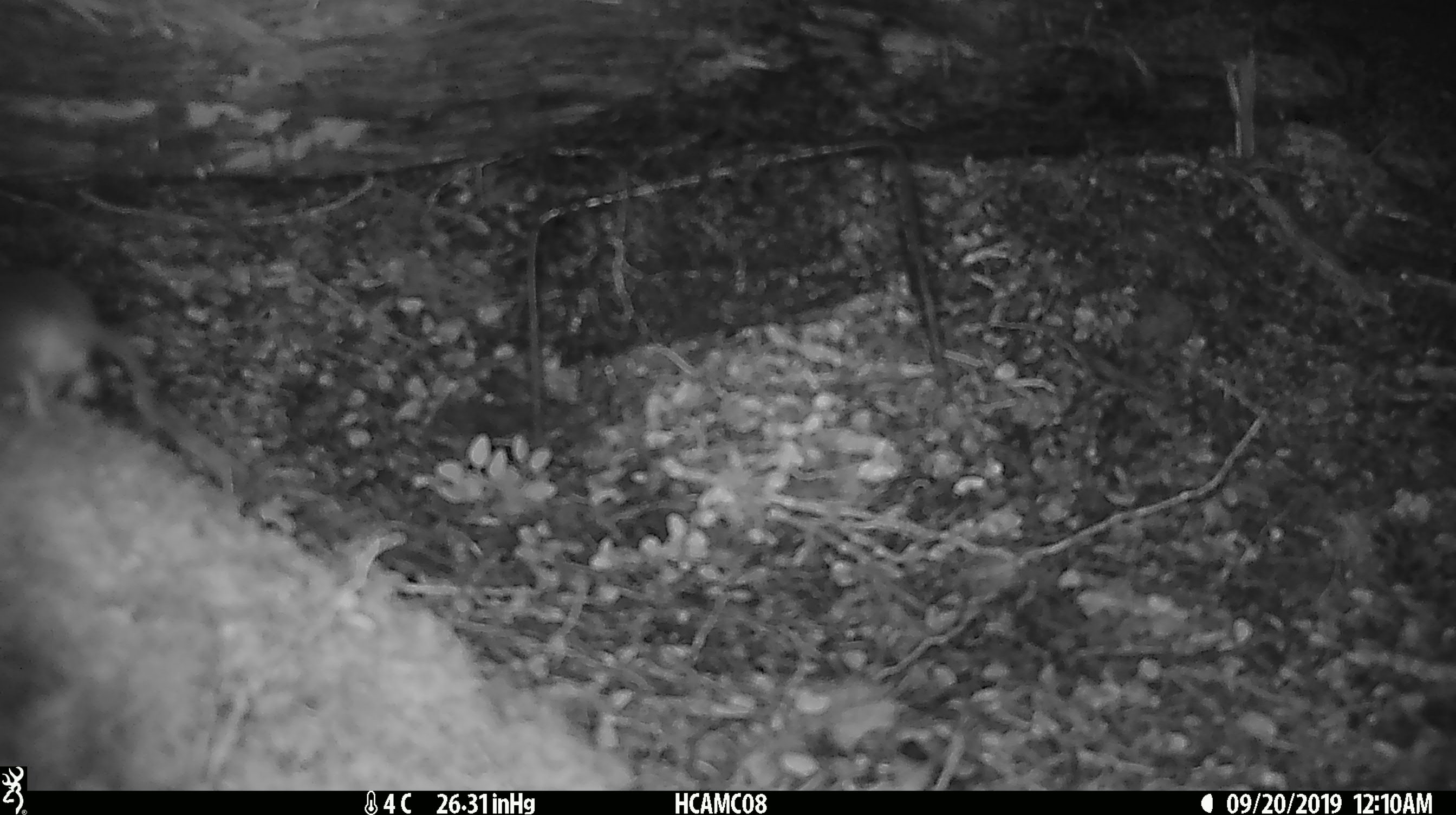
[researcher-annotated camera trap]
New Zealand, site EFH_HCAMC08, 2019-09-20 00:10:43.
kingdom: Animalia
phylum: Chordata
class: Mammalia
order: Rodentia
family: Muridae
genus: Mus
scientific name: Mus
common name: mouse